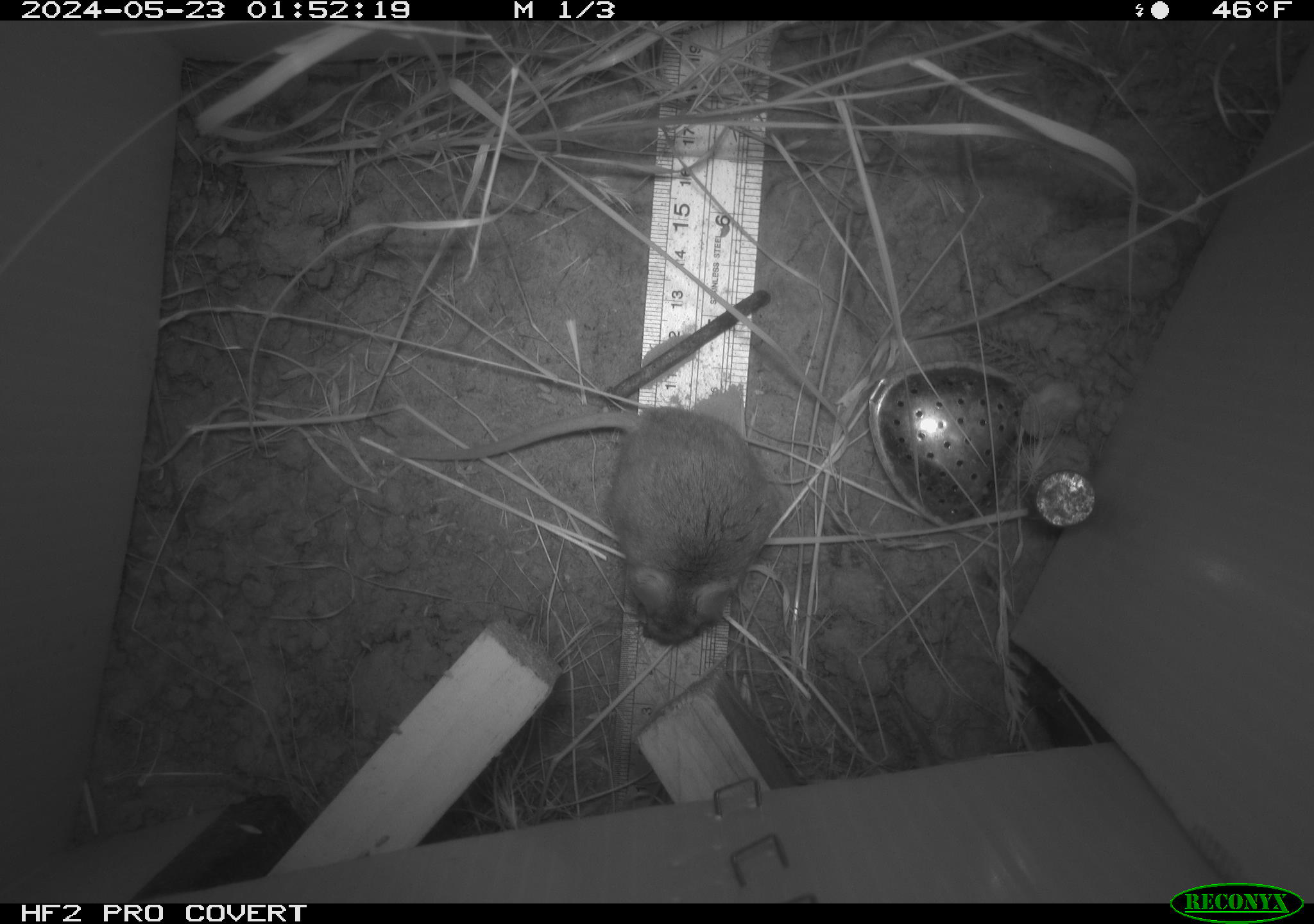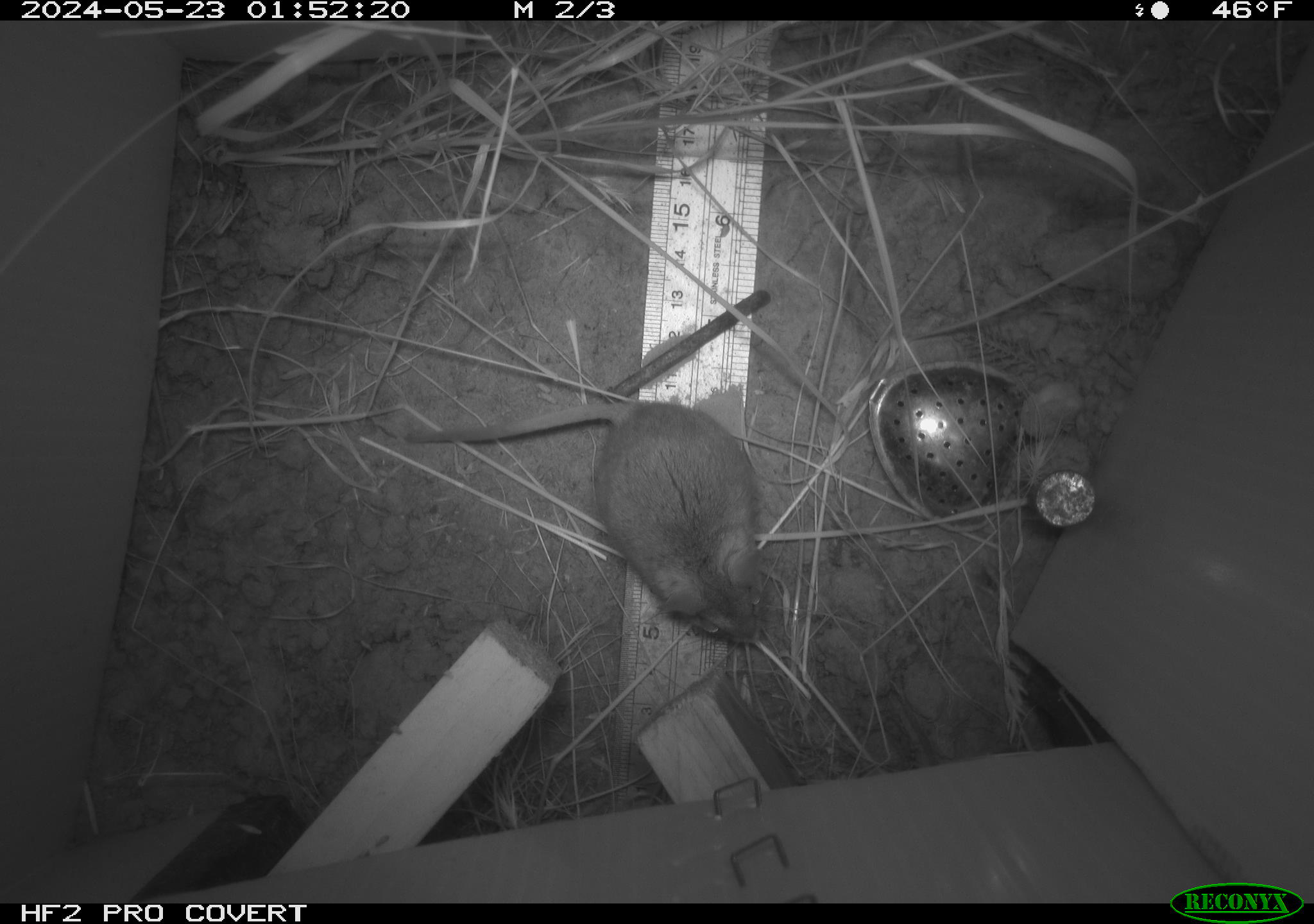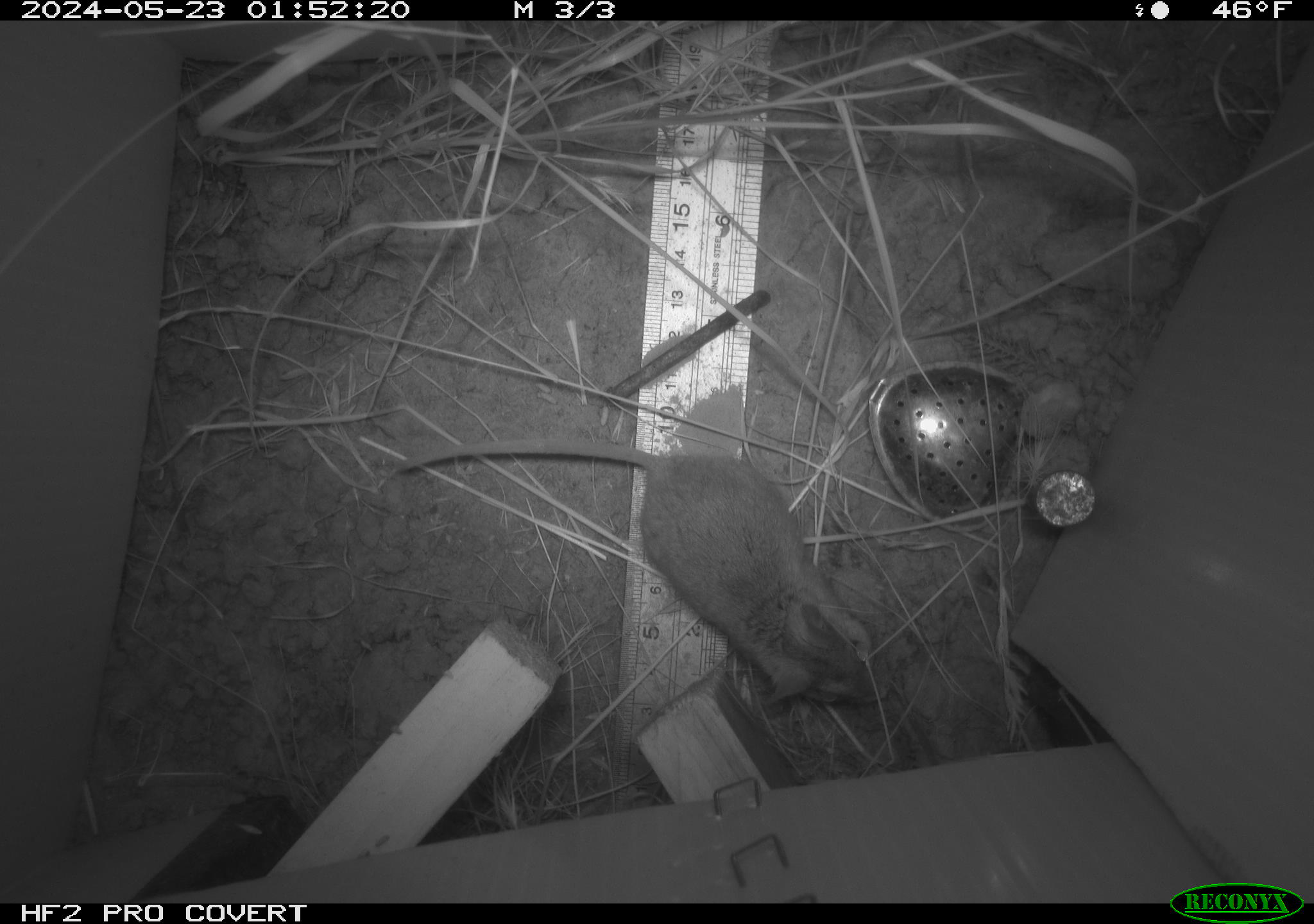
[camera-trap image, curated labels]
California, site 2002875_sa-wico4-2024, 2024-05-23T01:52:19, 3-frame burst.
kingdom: Animalia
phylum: Chordata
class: Mammalia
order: Rodentia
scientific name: Rodentia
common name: rodent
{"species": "rodent (Rodentia)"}